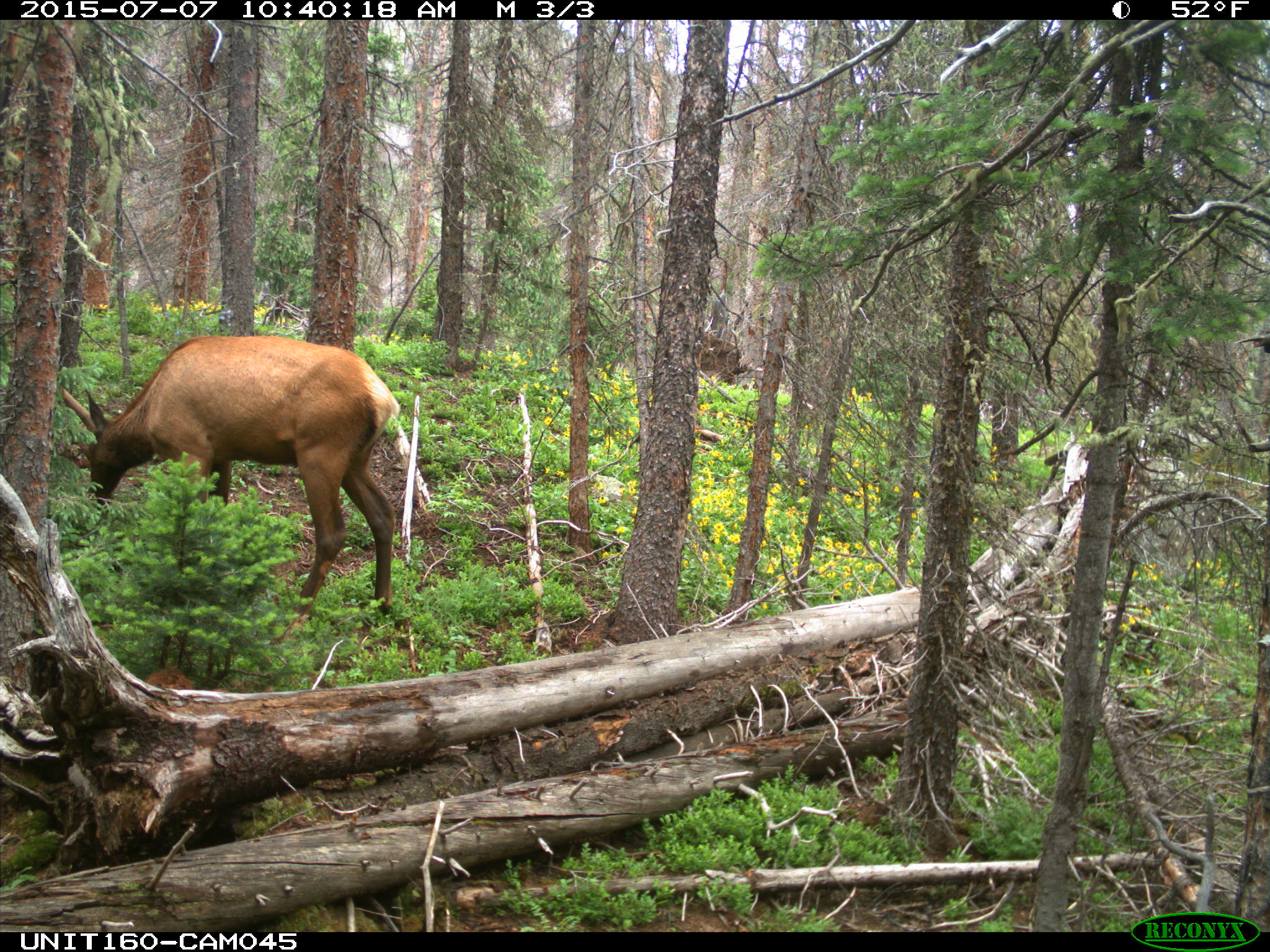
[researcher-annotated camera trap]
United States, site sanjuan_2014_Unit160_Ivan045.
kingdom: Animalia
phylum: Chordata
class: Mammalia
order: Artiodactyla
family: Cervidae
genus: Cervus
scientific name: Cervus elaphus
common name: red deer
Cervus elaphus (red deer).